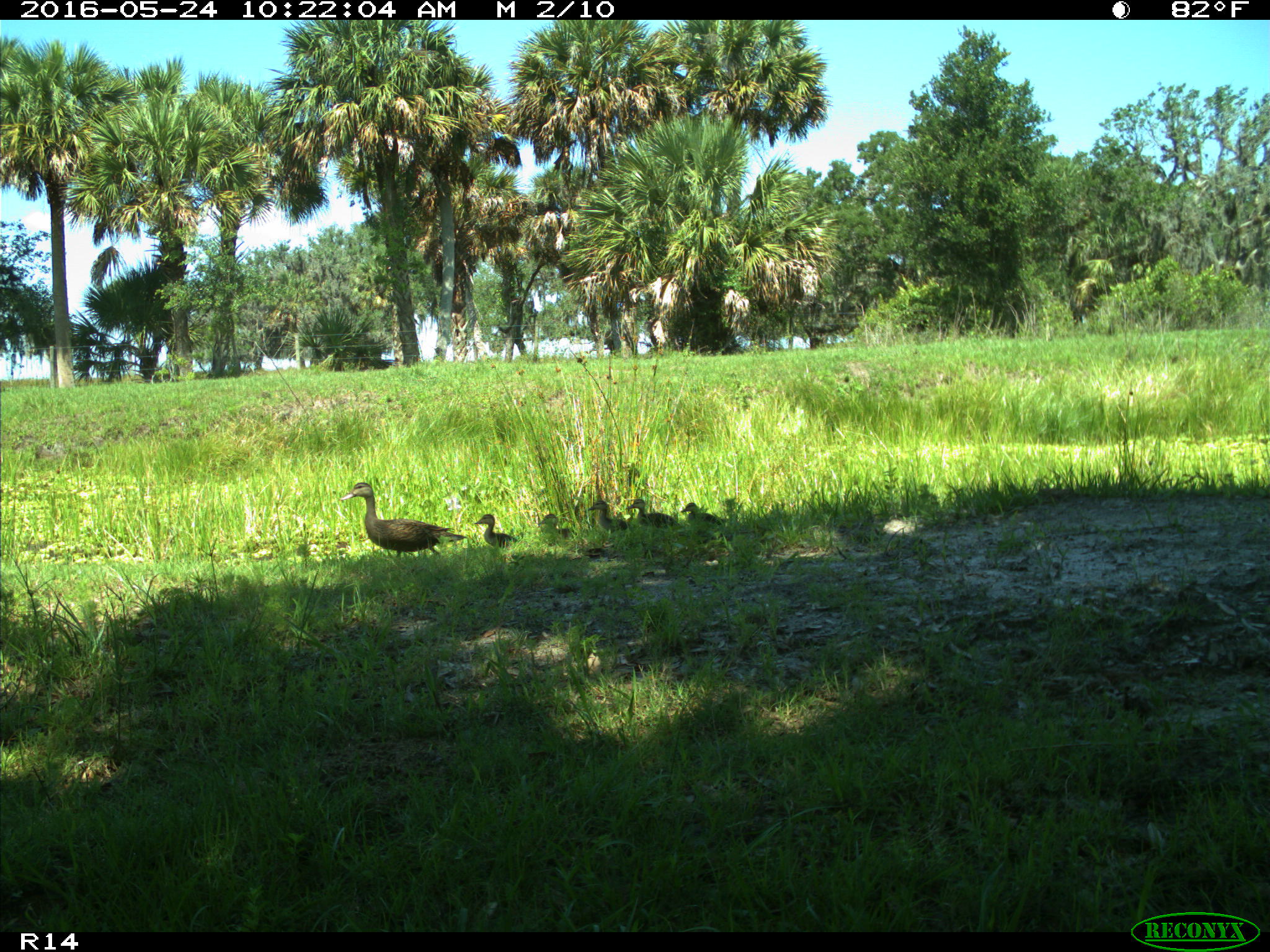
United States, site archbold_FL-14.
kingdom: Animalia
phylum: Chordata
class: Aves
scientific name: Aves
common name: birds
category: unidentified bird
Unidentified bird (birds) (Aves).